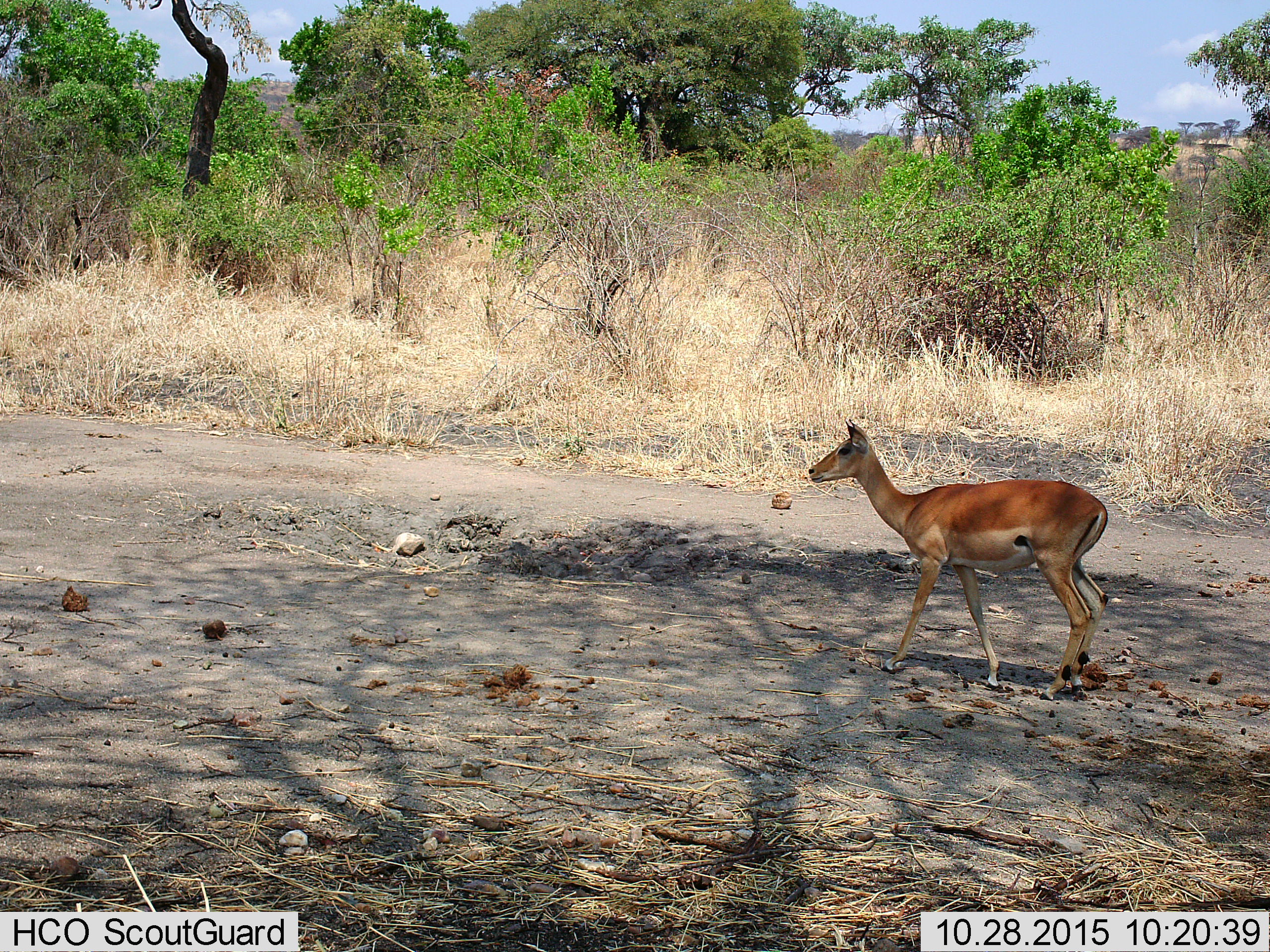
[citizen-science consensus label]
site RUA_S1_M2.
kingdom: Animalia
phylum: Chordata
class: Mammalia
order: Artiodactyla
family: Bovidae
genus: Aepyceros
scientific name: Aepyceros melampus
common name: impala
Impala (Aepyceros melampus), count 1. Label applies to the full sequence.